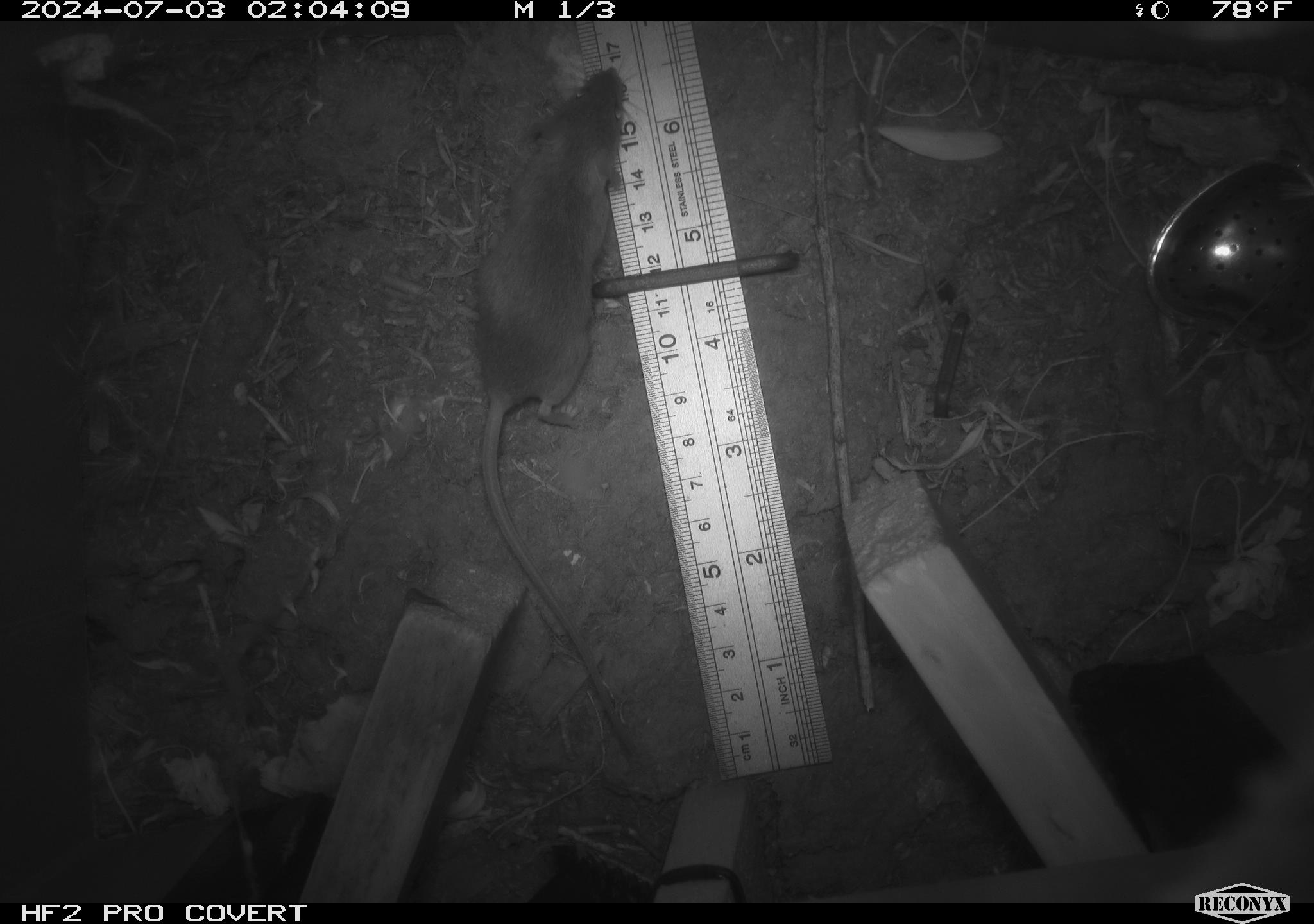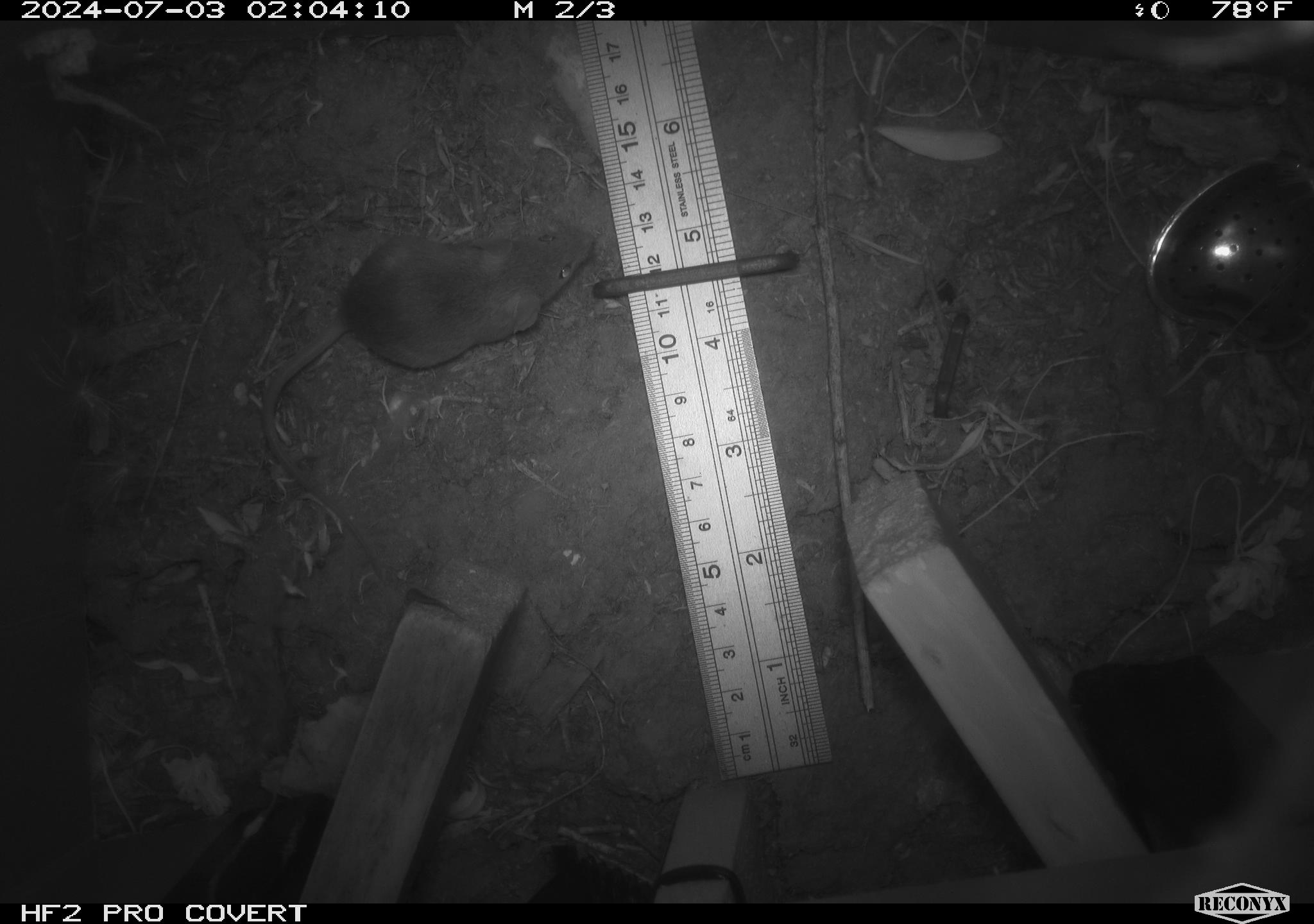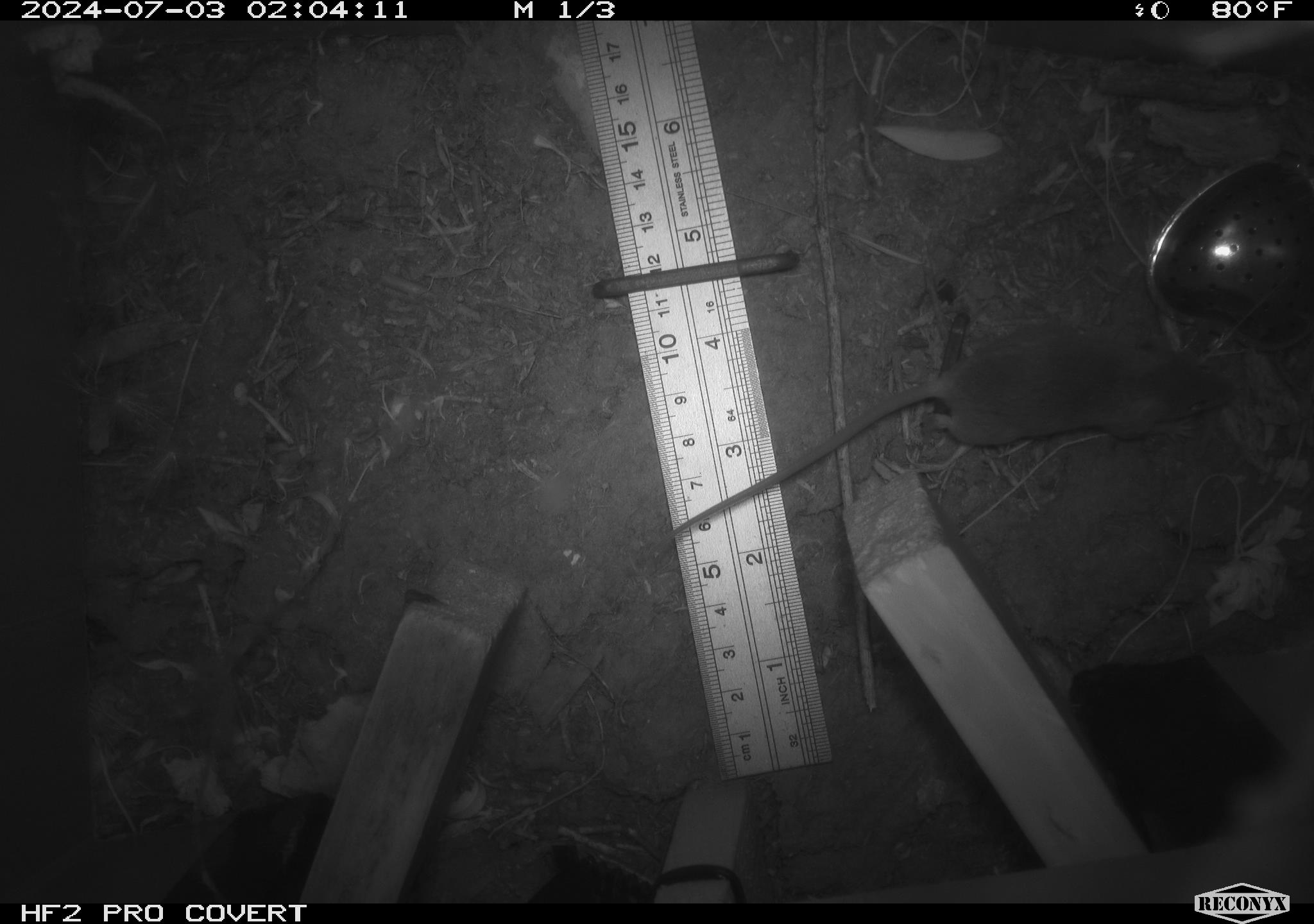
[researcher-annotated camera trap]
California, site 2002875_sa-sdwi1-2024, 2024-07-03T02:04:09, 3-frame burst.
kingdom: Animalia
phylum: Chordata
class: Mammalia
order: Rodentia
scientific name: Rodentia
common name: mouse species